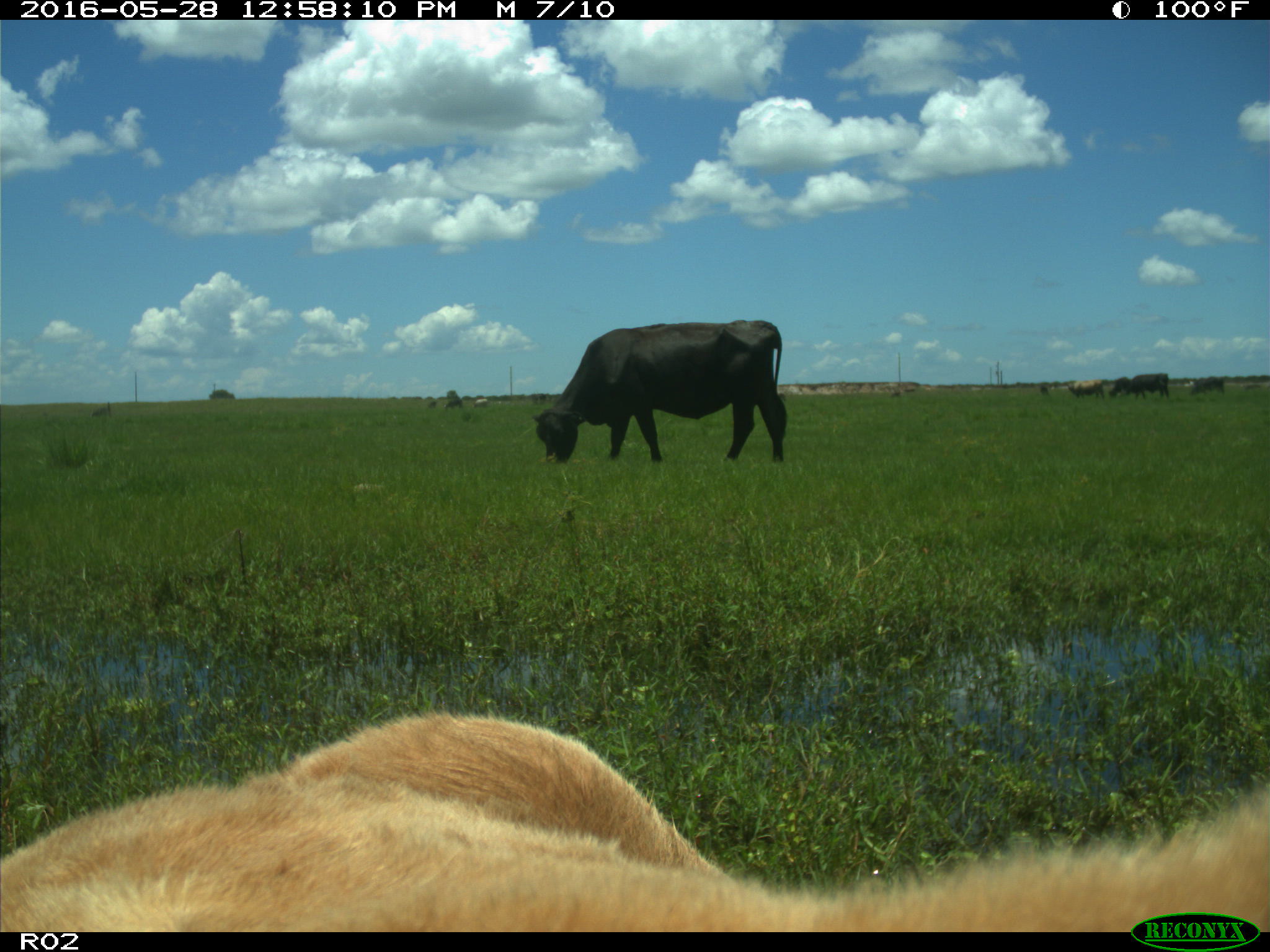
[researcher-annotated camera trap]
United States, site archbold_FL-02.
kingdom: Animalia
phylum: Chordata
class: Mammalia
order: Artiodactyla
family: Bovidae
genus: Bos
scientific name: Bos taurus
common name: domestic cow